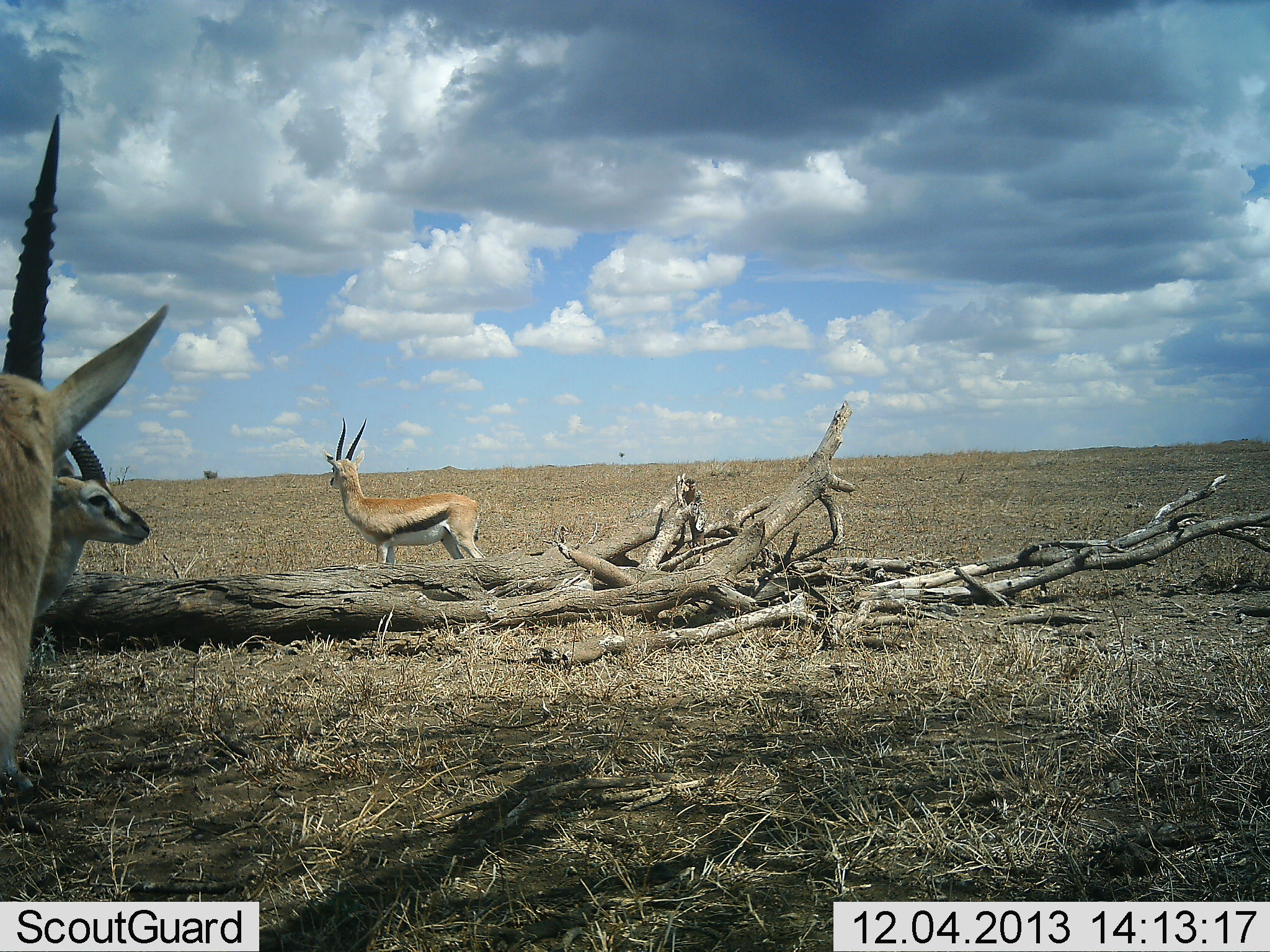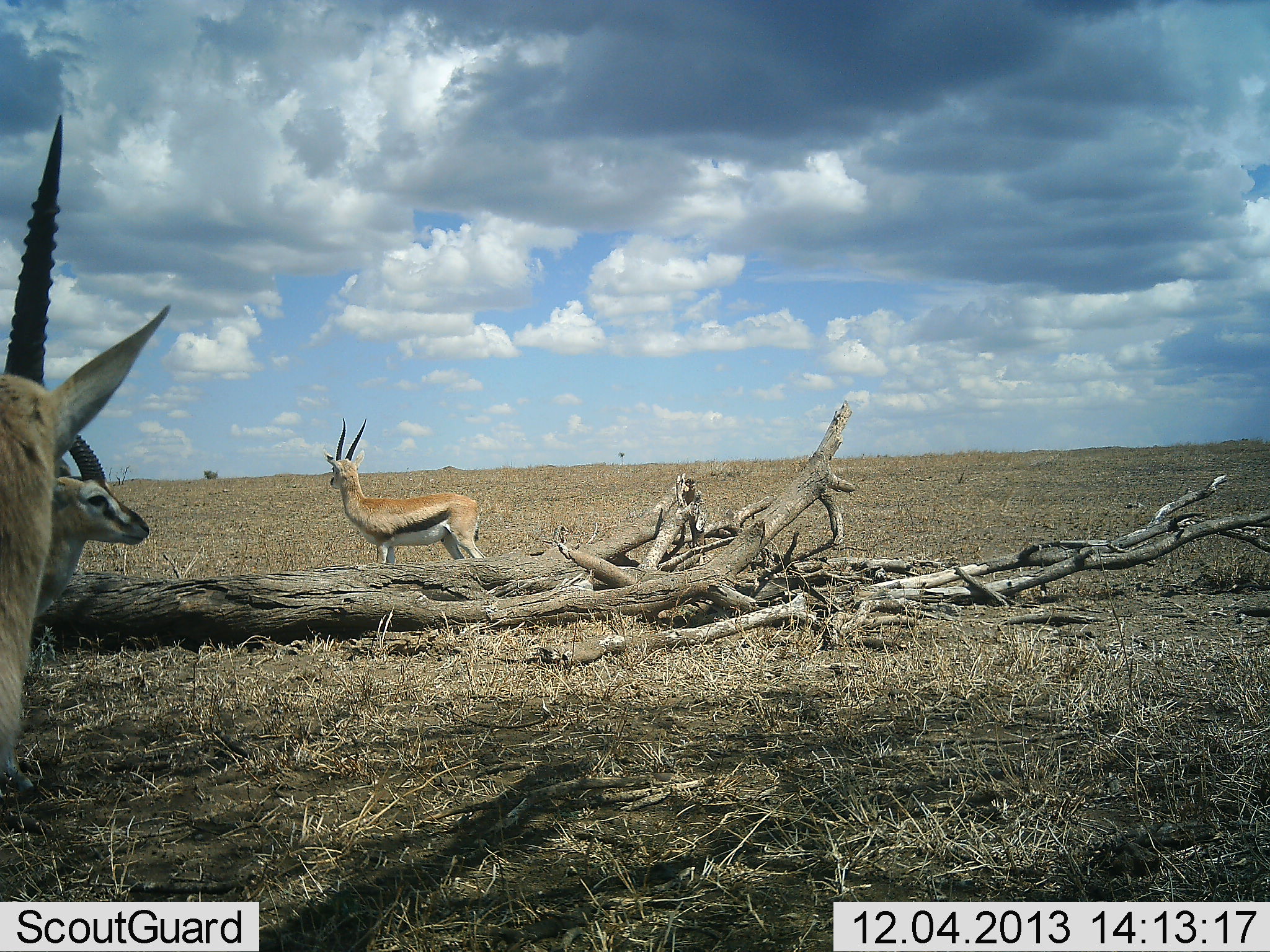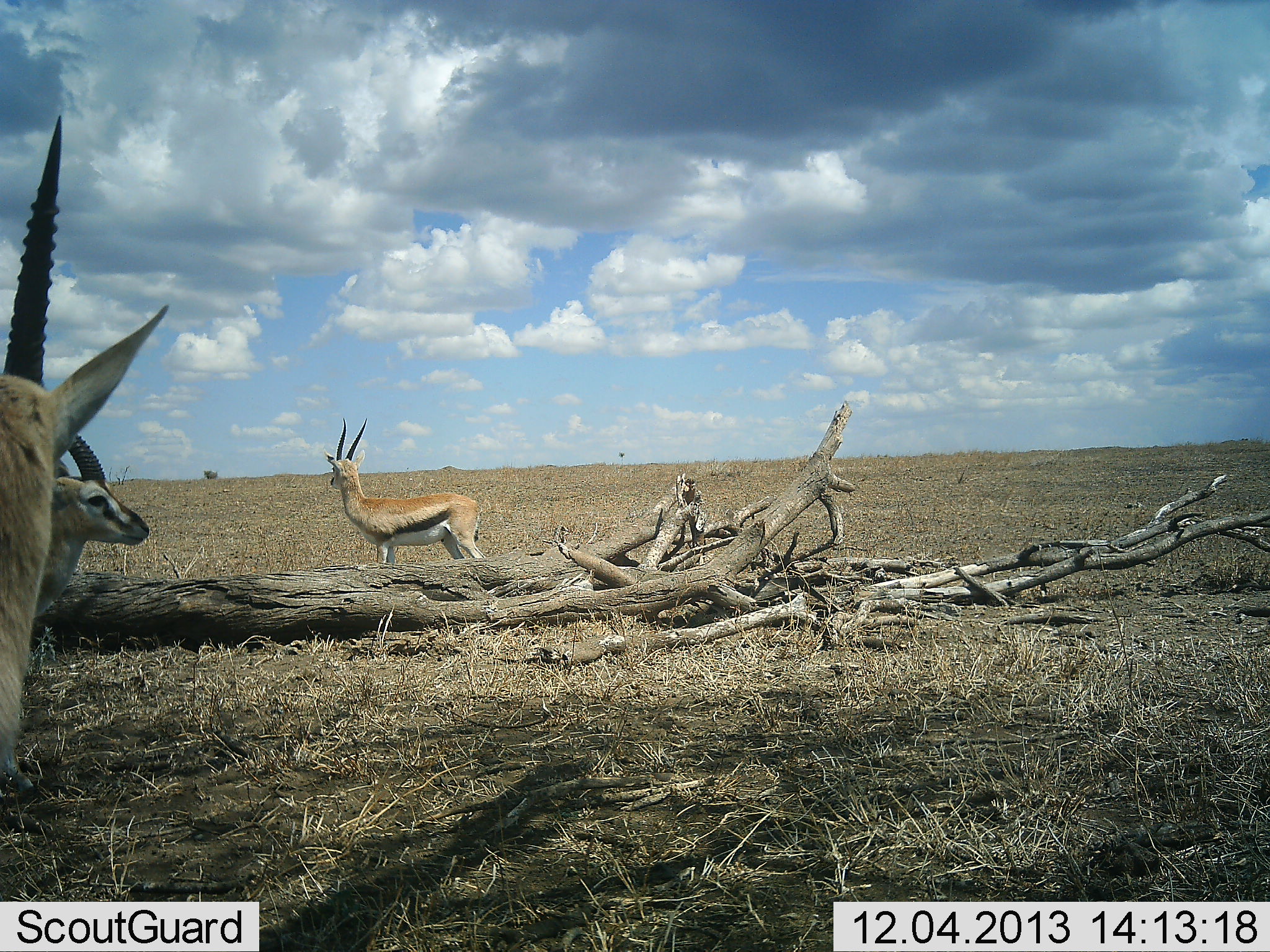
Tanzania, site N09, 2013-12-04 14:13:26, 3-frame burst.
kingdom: Animalia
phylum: Chordata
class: Mammalia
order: Artiodactyla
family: Bovidae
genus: Eudorcas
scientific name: Eudorcas thomsonii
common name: thomson's gazelle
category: gazellethomsons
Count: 3.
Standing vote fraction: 100%.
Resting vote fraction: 0%.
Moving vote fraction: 0%.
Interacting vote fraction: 0%.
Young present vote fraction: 0%.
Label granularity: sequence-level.